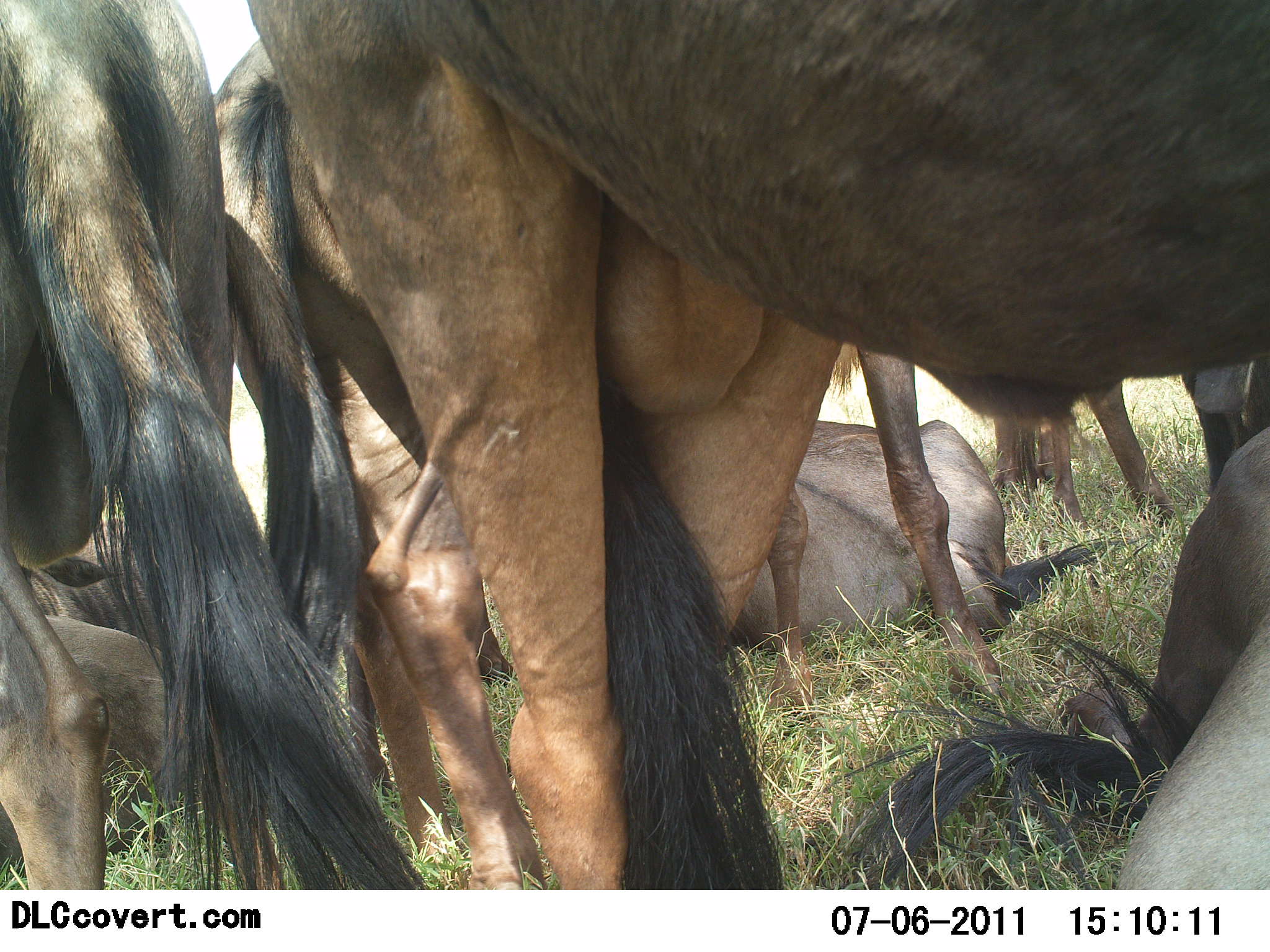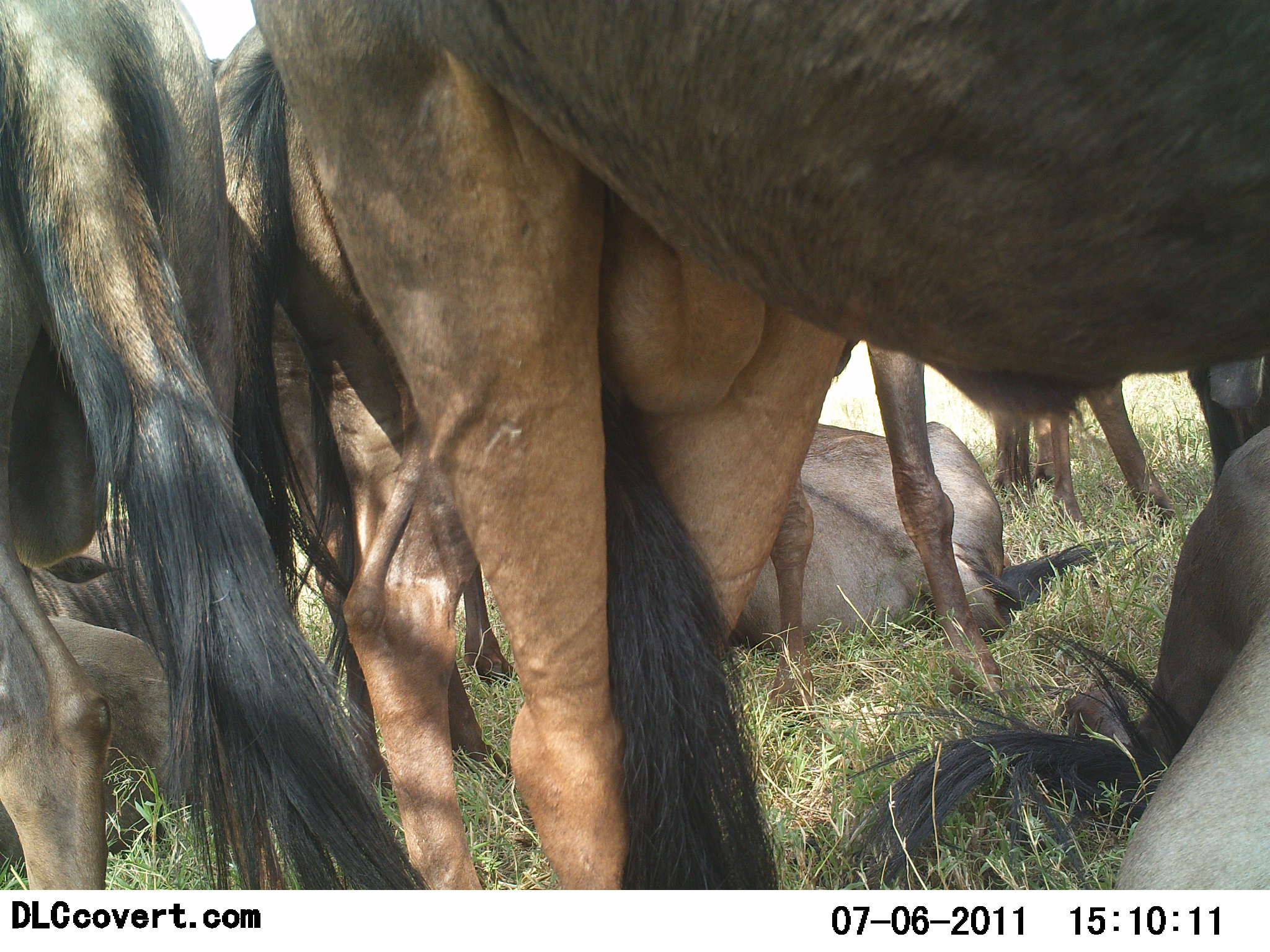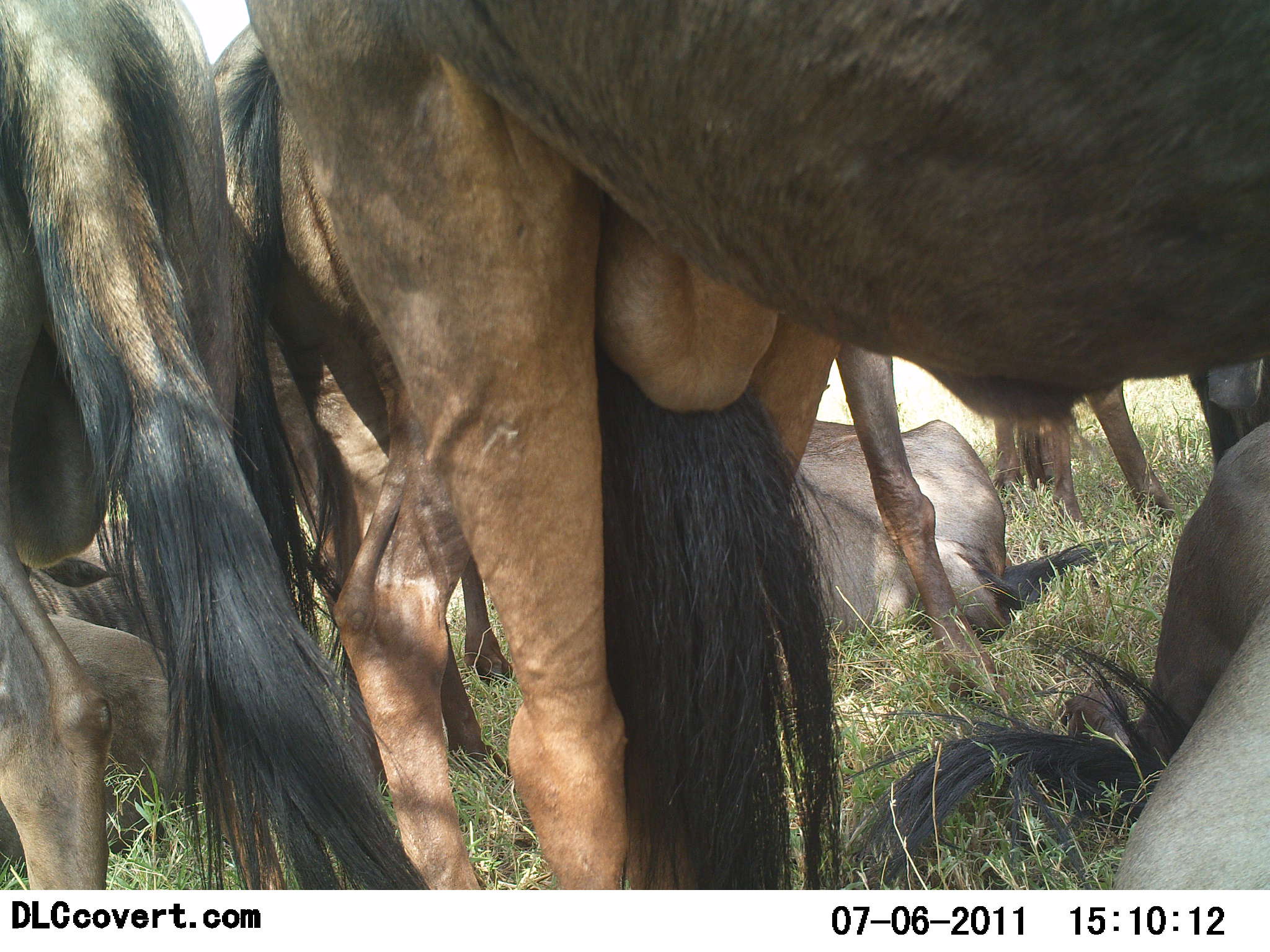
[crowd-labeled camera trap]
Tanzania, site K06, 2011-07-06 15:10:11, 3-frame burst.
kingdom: Animalia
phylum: Chordata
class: Mammalia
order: Artiodactyla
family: Bovidae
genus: Connochaetes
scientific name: Connochaetes taurinus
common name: blue wildebeest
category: wildebeest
Wildebeest (blue wildebeest) (Connochaetes taurinus), count 6. Behavior (volunteer vote fractions): standing 80%, resting 100%, moving 0%, interacting 30%. Young present (vote fraction): 0%. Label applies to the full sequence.